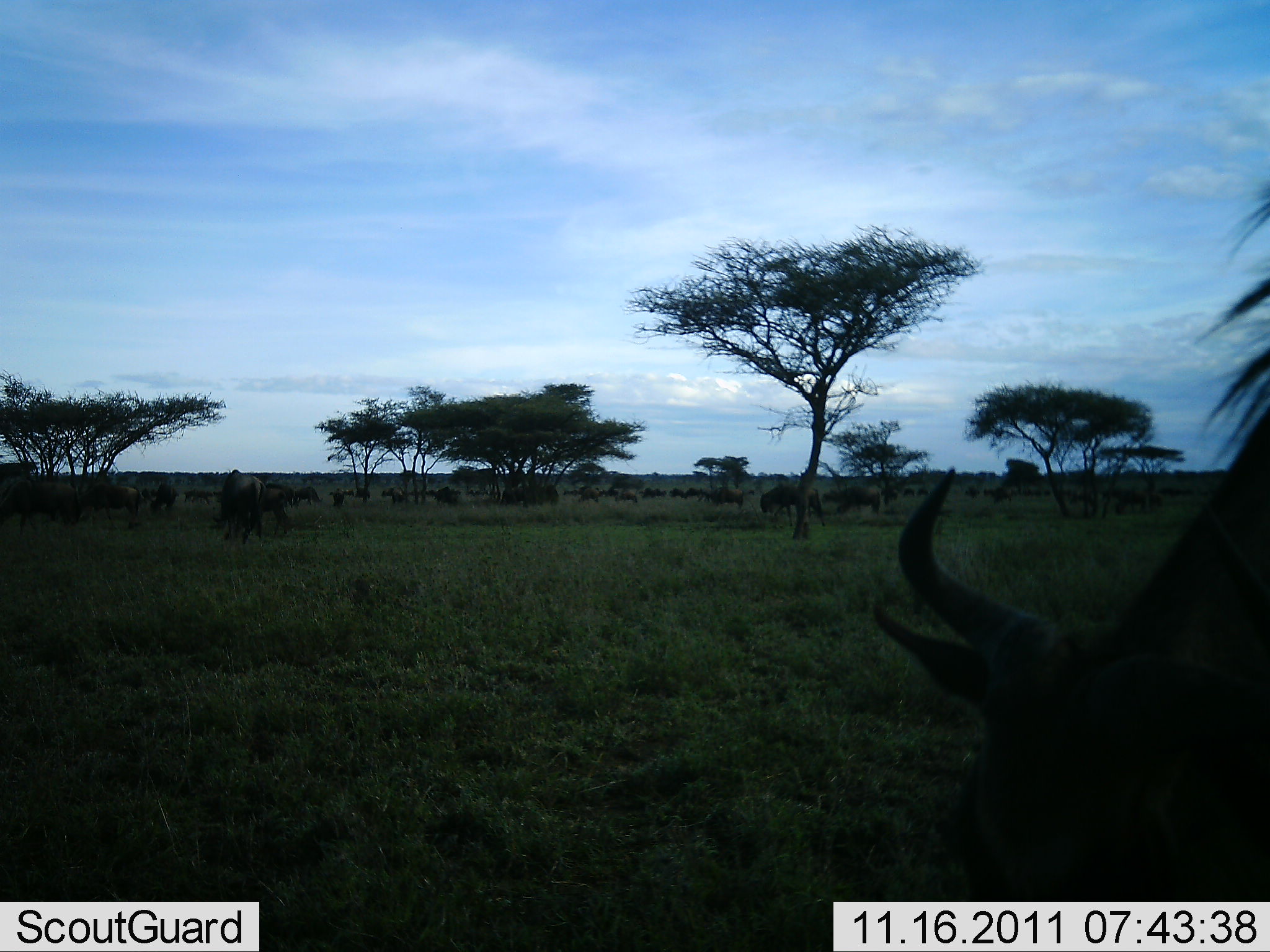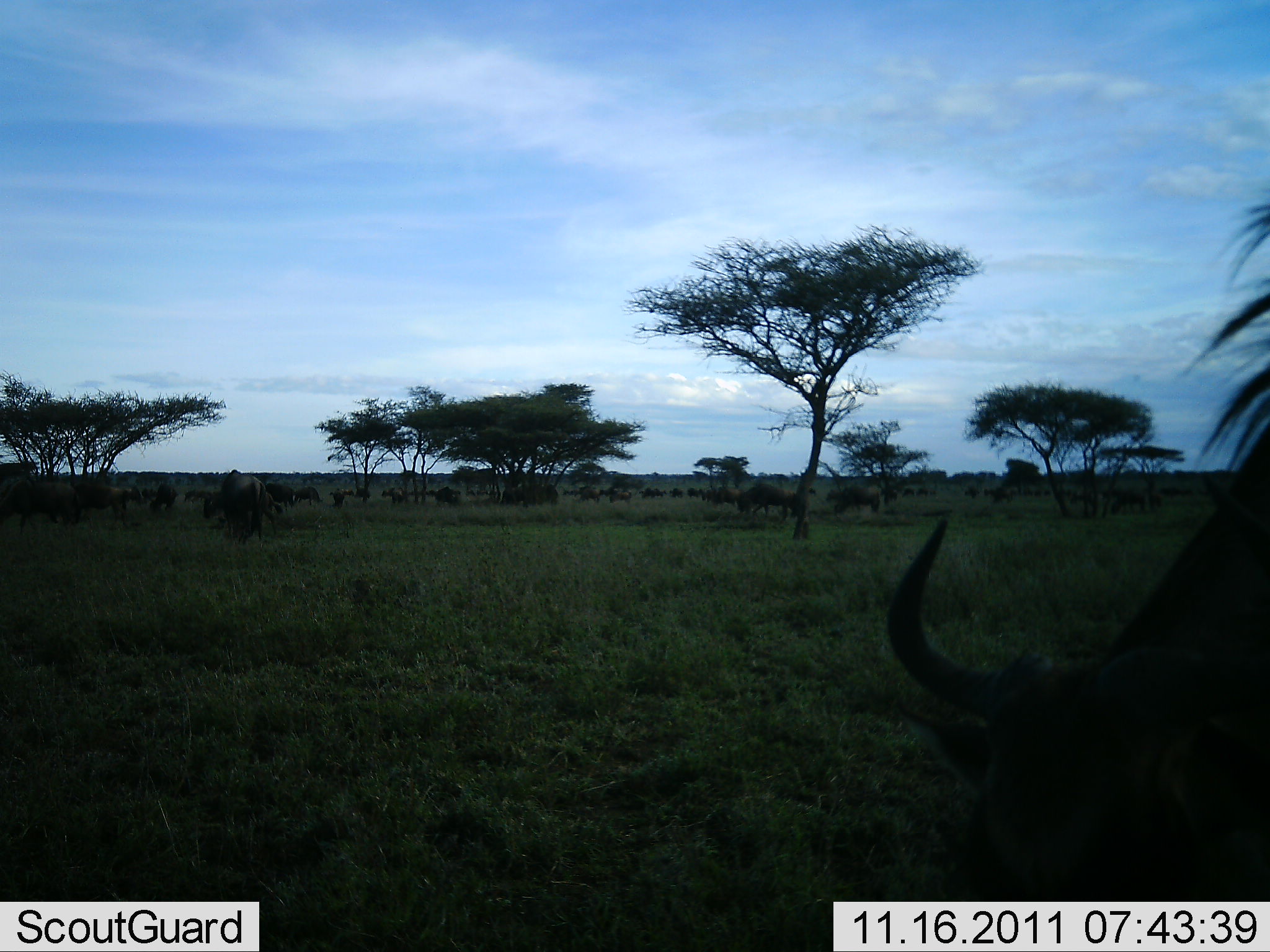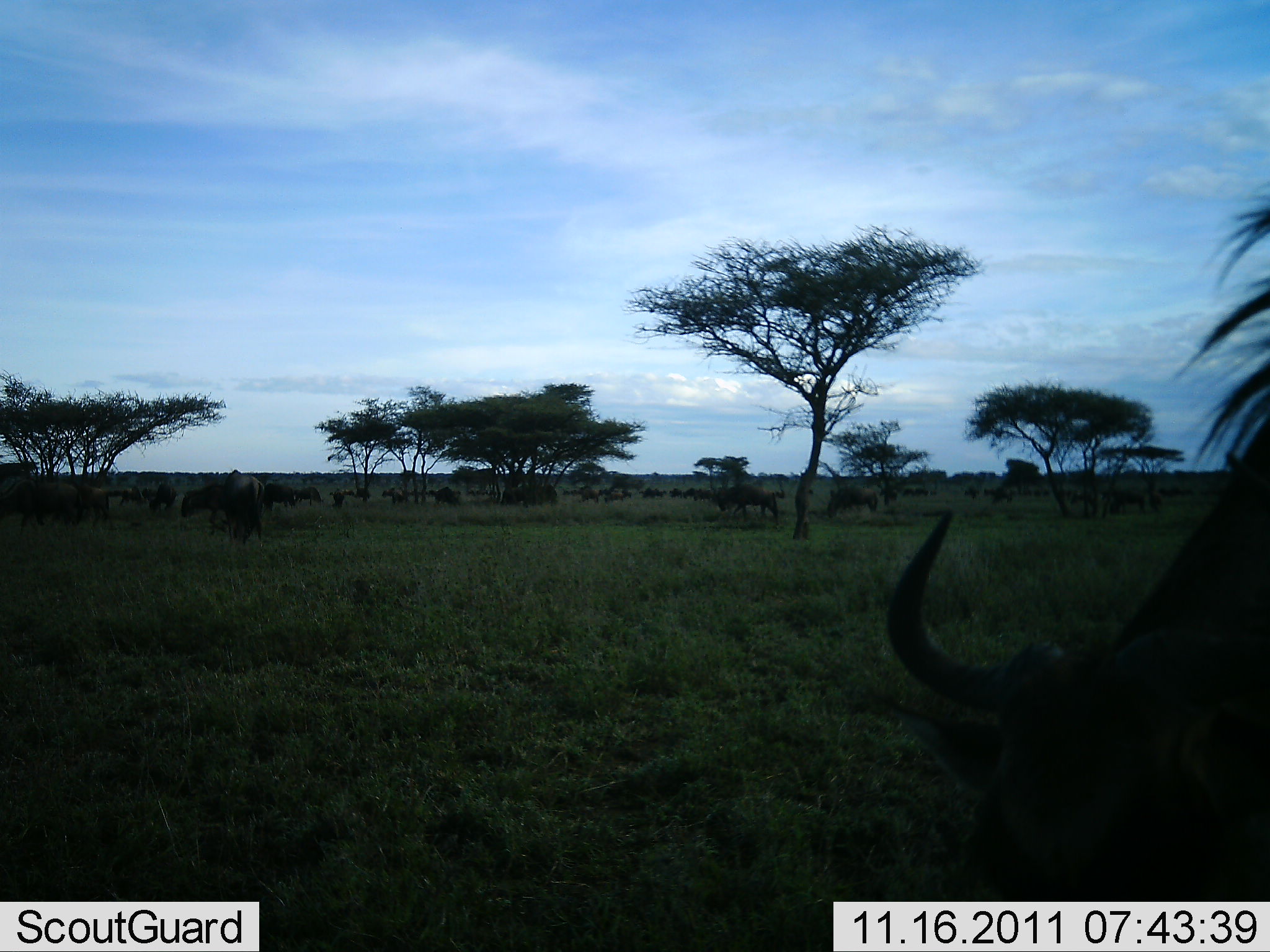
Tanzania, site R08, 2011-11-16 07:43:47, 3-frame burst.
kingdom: Animalia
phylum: Chordata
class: Mammalia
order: Artiodactyla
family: Bovidae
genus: Connochaetes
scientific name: Connochaetes taurinus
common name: blue wildebeest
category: wildebeest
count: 11-50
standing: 25%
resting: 0%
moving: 67%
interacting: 8%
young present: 0%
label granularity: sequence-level